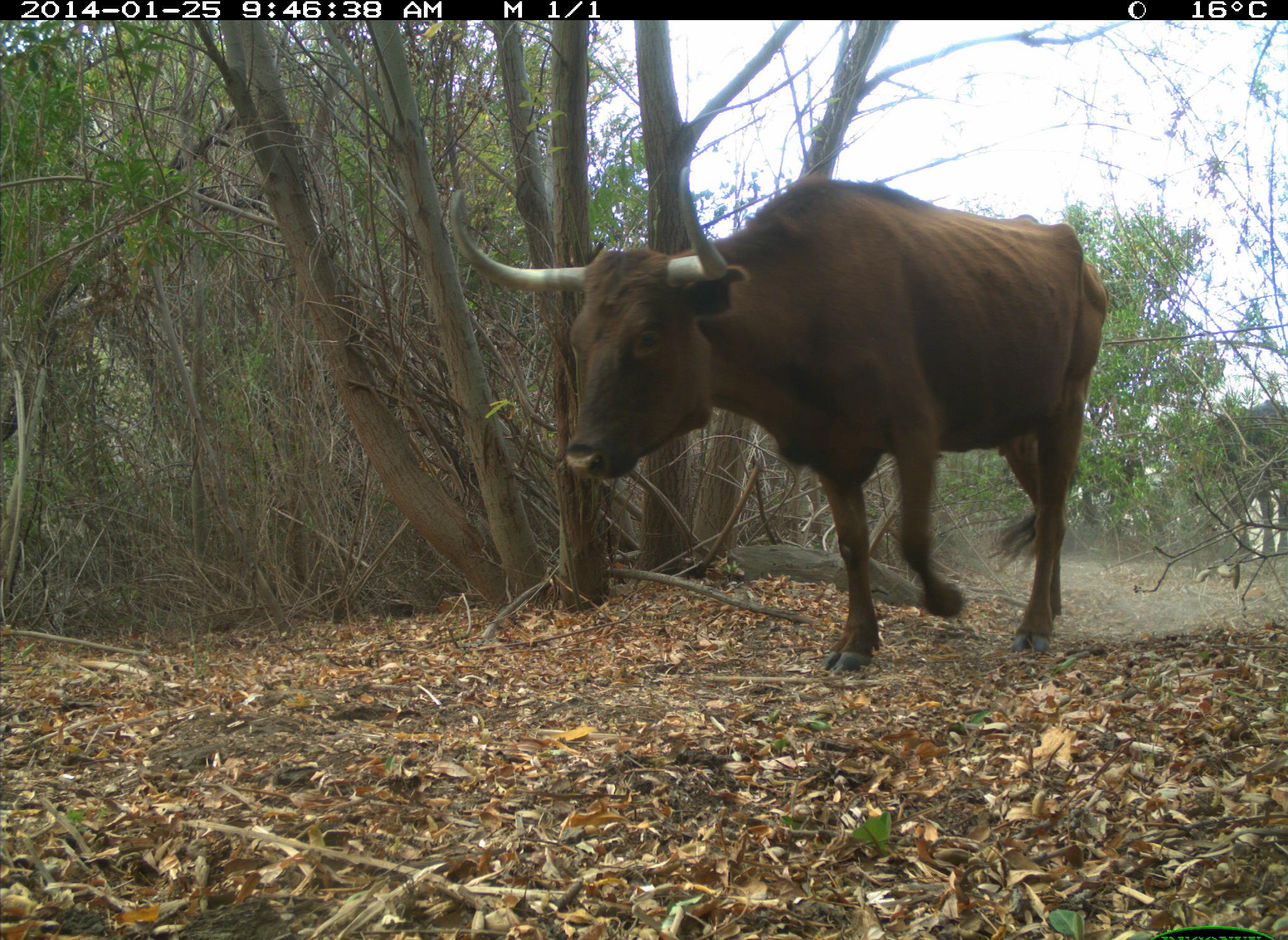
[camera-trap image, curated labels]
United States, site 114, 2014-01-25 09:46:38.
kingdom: Animalia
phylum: Chordata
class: Mammalia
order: Artiodactyla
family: Bovidae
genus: Bos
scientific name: Bos taurus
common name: cow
Cow (Bos taurus).